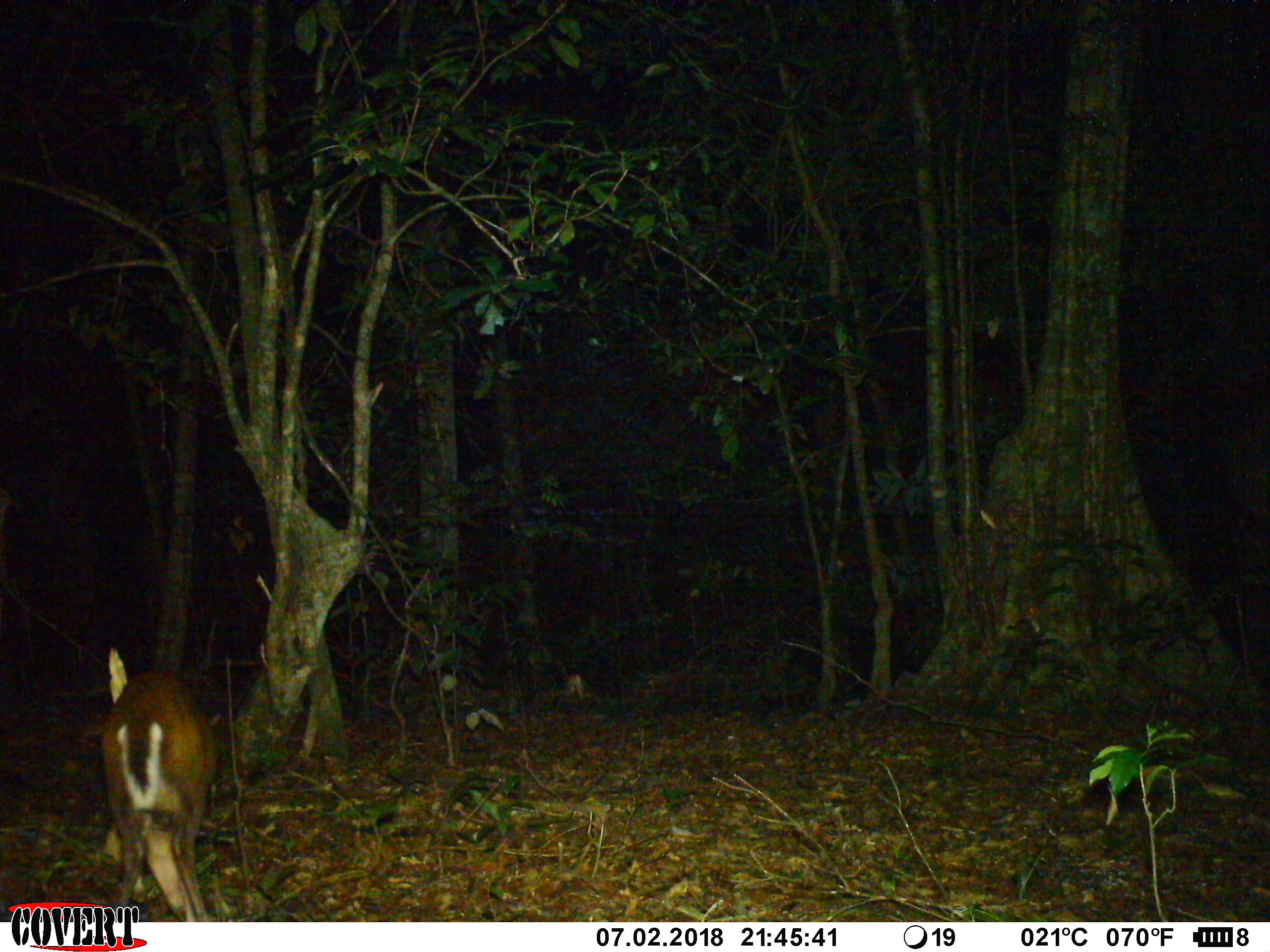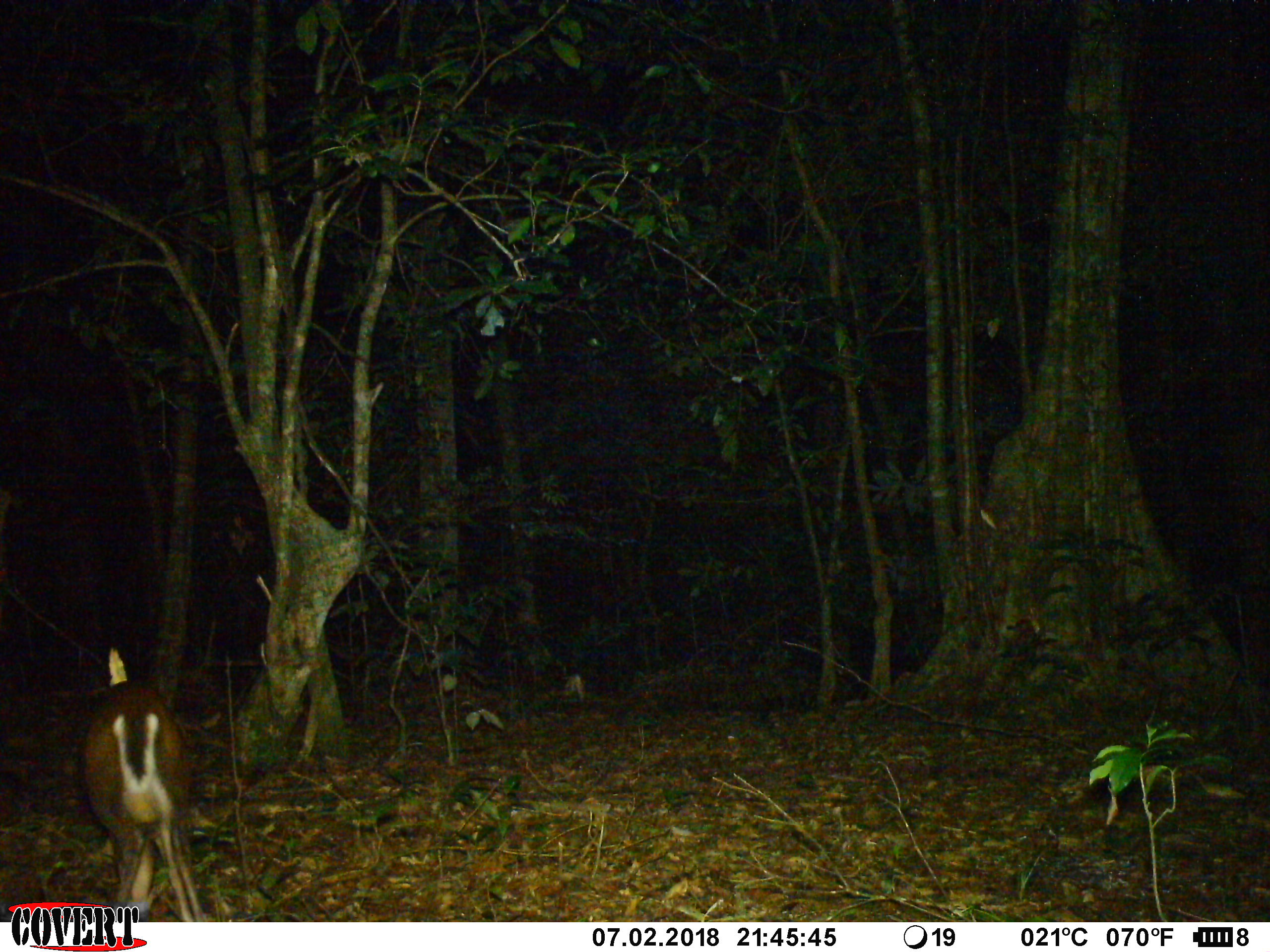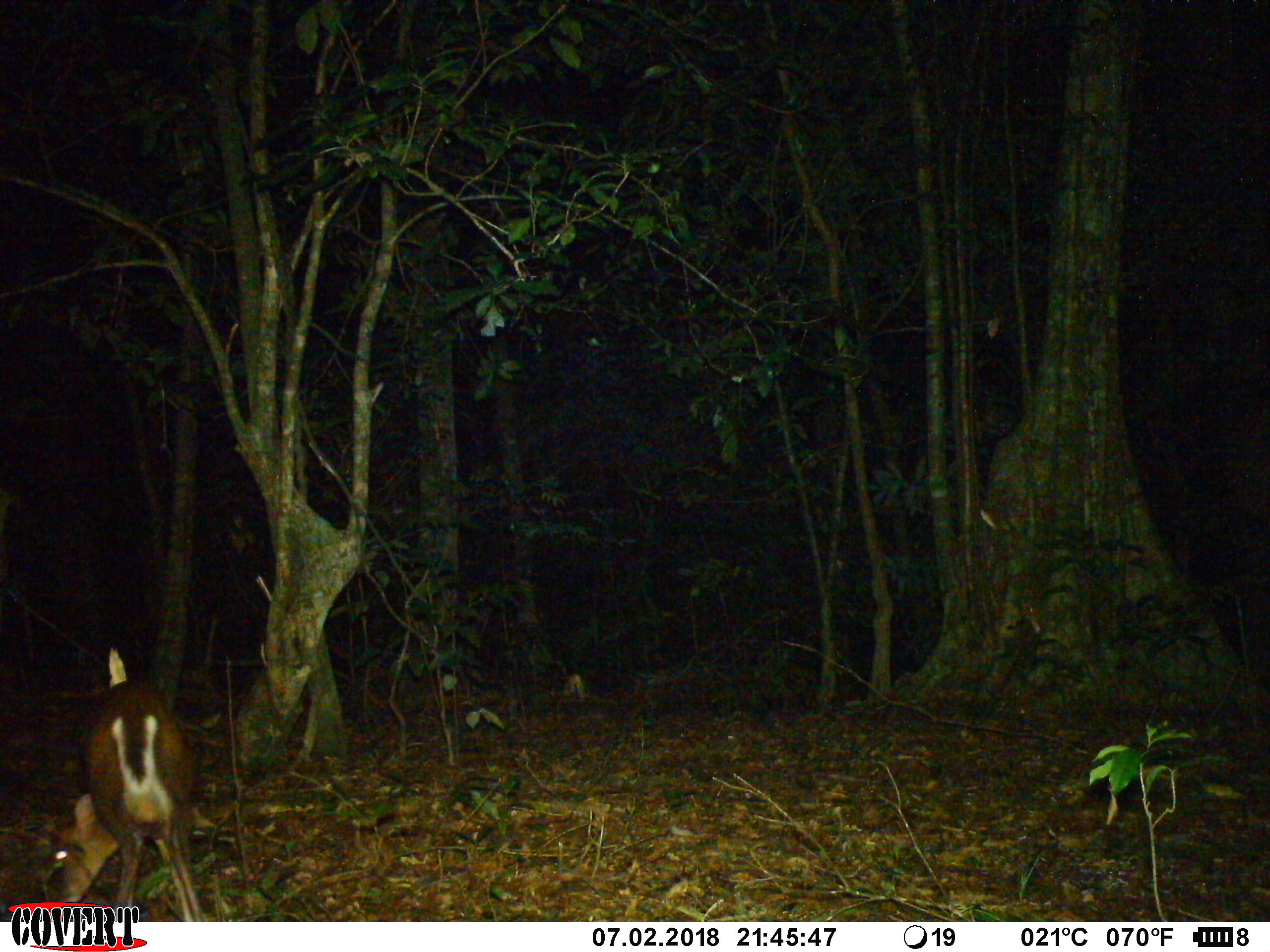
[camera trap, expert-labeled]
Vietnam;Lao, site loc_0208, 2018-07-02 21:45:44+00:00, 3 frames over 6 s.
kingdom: Animalia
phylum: Chordata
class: Mammalia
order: Artiodactyla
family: Cervidae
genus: Muntiacus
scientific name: Muntiacus rooseveltorum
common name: roosevelt's muntjac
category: roosevelts muntjac group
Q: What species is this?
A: Roosevelts muntjac group (roosevelt's muntjac) (Muntiacus rooseveltorum).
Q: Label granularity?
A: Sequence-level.